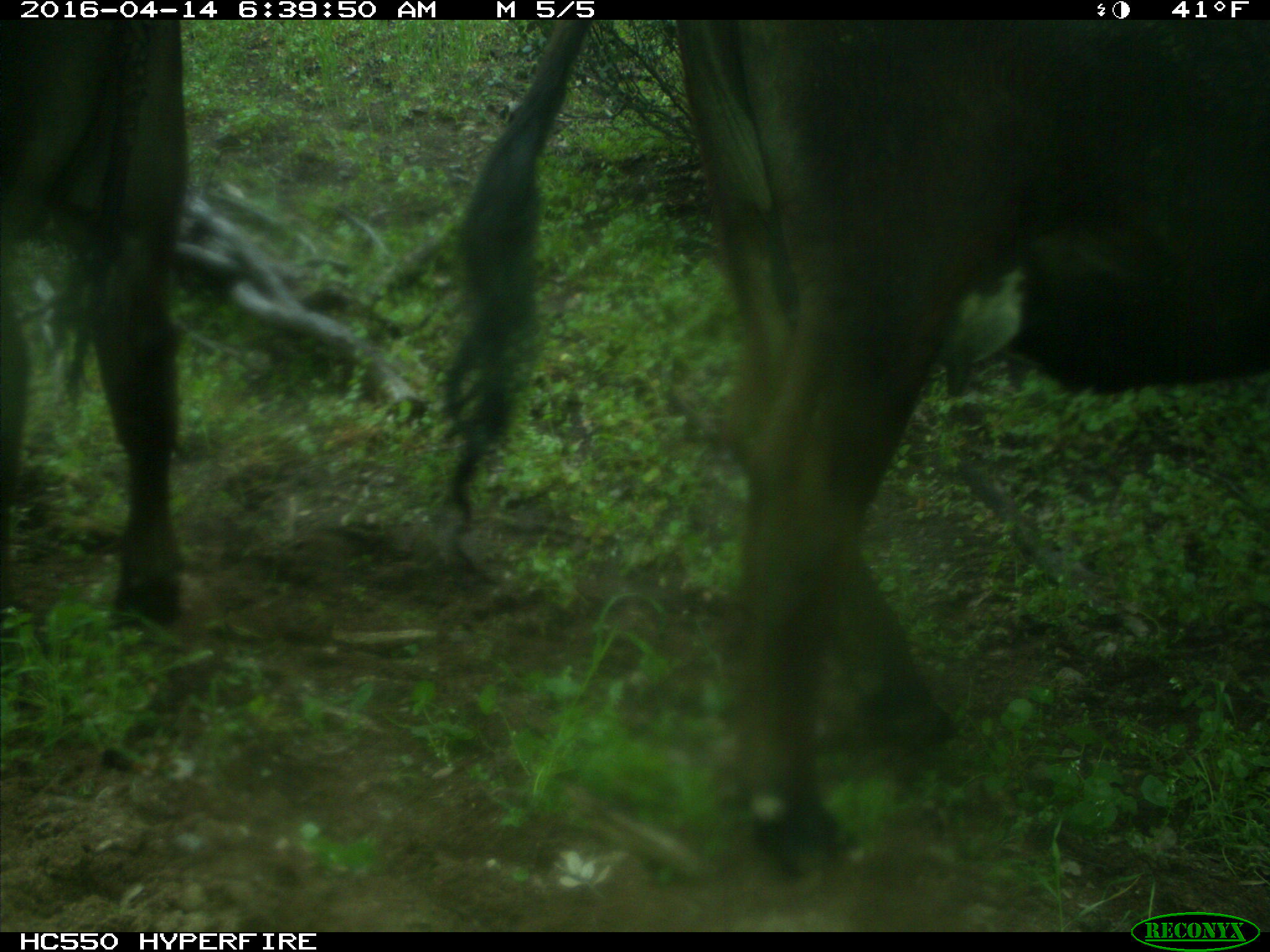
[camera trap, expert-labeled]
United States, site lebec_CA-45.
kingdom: Animalia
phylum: Chordata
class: Mammalia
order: Artiodactyla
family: Bovidae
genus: Bos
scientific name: Bos taurus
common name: domestic cow